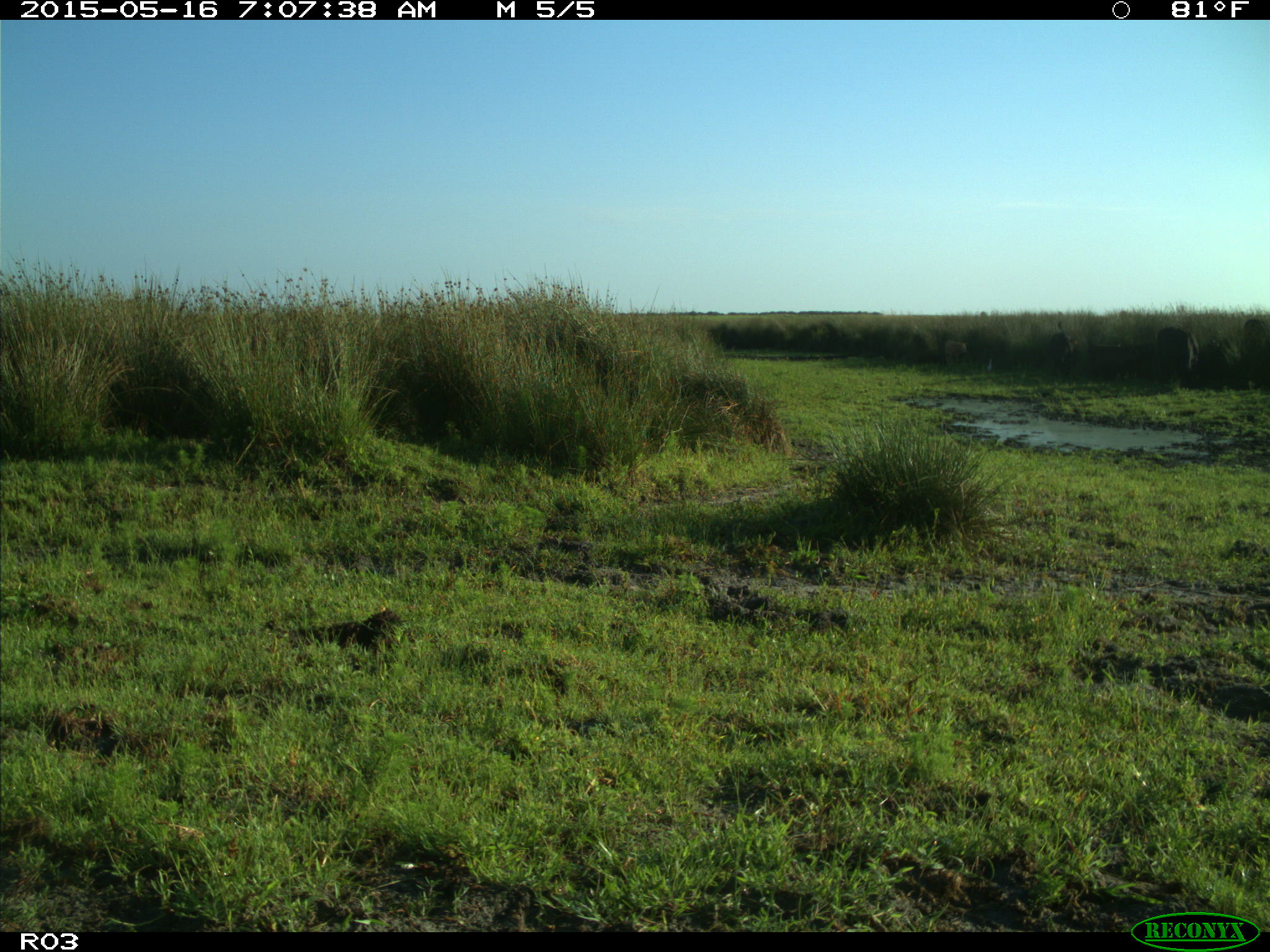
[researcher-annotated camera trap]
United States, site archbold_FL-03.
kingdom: Animalia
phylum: Chordata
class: Mammalia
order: Artiodactyla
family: Bovidae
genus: Bos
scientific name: Bos taurus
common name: domestic cow